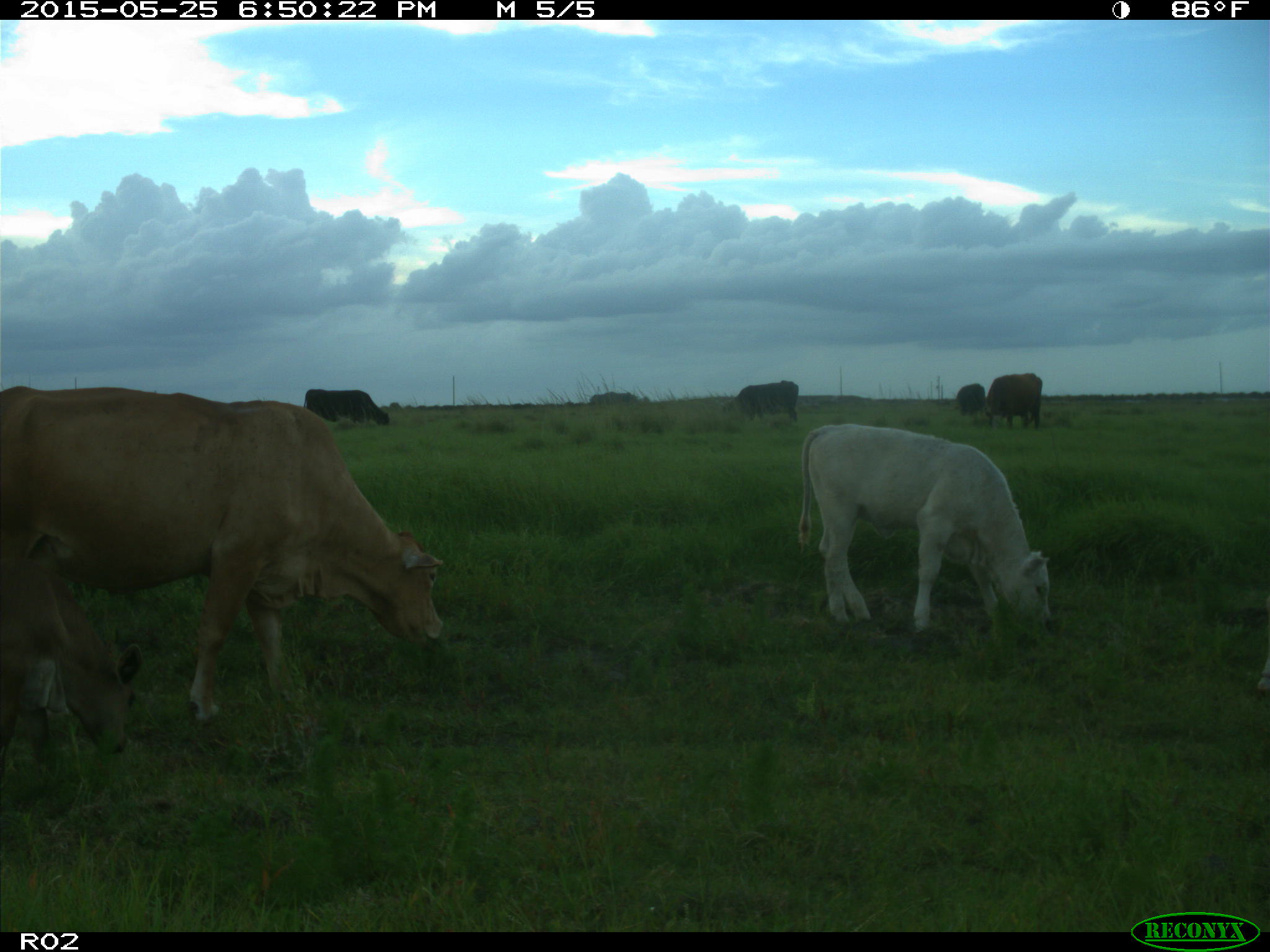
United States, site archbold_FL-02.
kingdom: Animalia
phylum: Chordata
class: Mammalia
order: Artiodactyla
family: Bovidae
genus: Bos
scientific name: Bos taurus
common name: domestic cow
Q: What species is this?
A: Bos taurus (domestic cow).